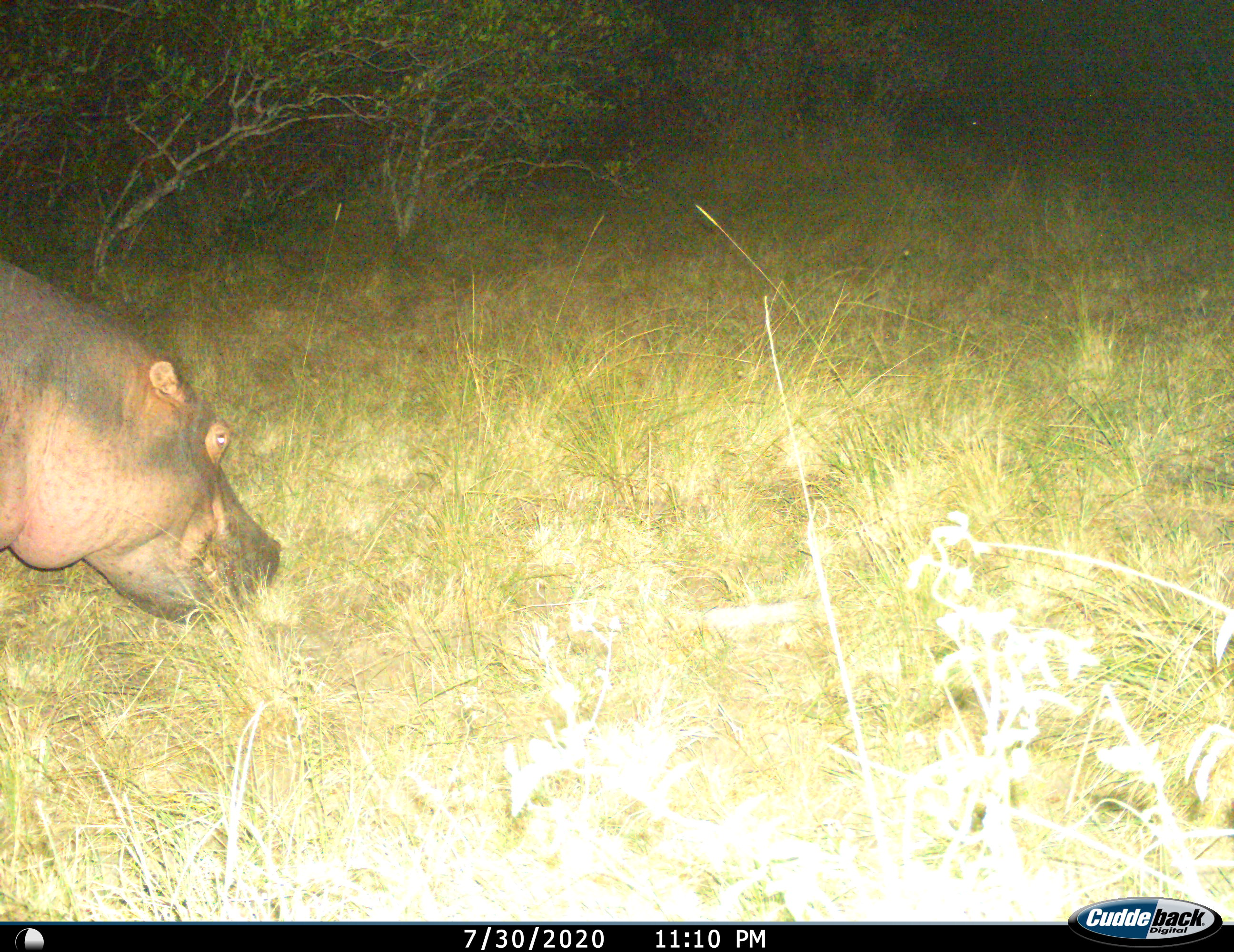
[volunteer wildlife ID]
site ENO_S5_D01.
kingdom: Animalia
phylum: Chordata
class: Mammalia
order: Artiodactyla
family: Hippopotamidae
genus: Hippopotamus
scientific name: Hippopotamus amphibius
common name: hippopotamus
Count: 1.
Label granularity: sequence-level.